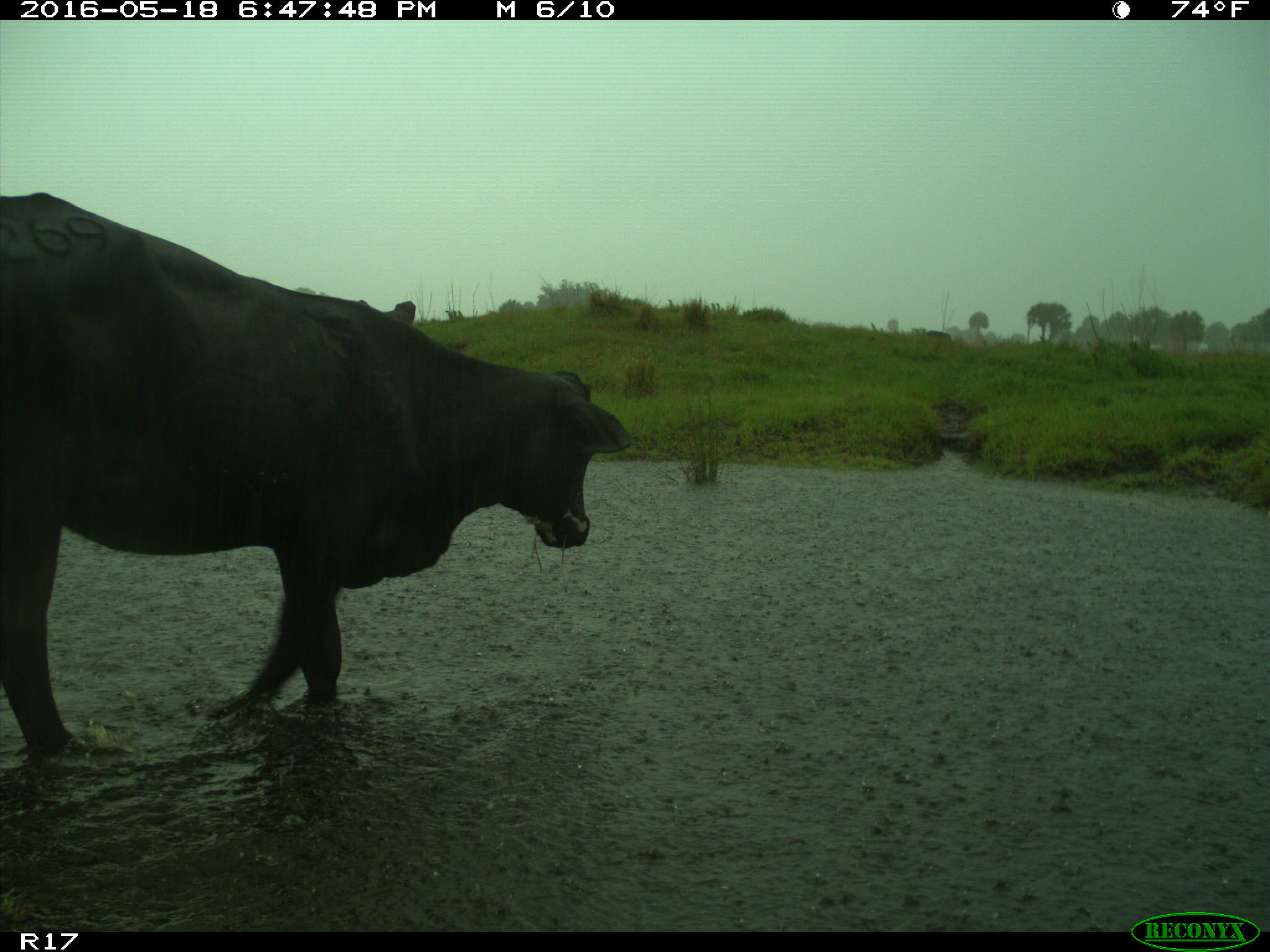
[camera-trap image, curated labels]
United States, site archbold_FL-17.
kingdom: Animalia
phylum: Chordata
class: Mammalia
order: Artiodactyla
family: Bovidae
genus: Bos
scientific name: Bos taurus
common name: domestic cow